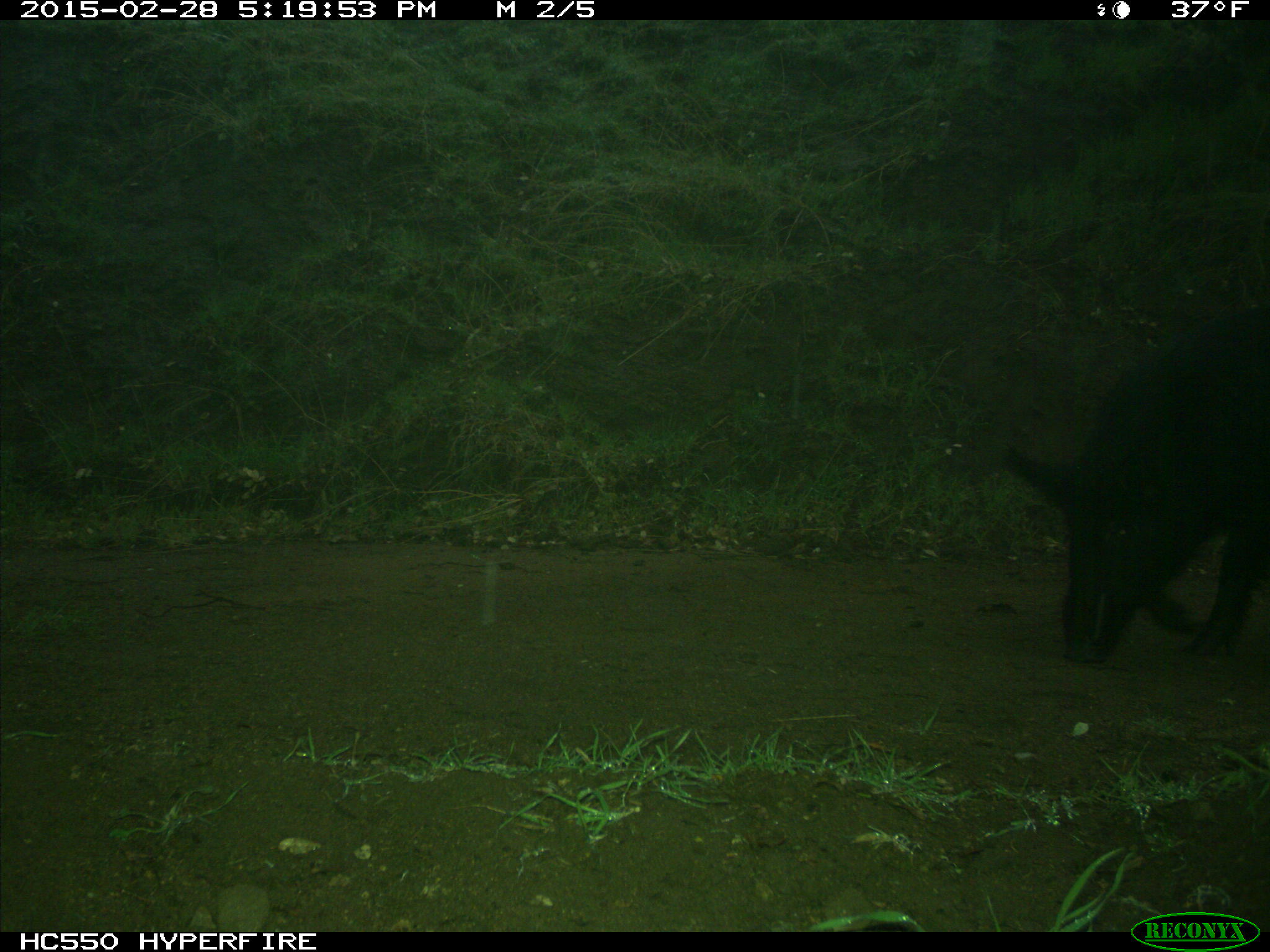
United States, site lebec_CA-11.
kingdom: Animalia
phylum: Chordata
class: Mammalia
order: Artiodactyla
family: Suidae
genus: Sus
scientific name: Sus scrofa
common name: wild boar